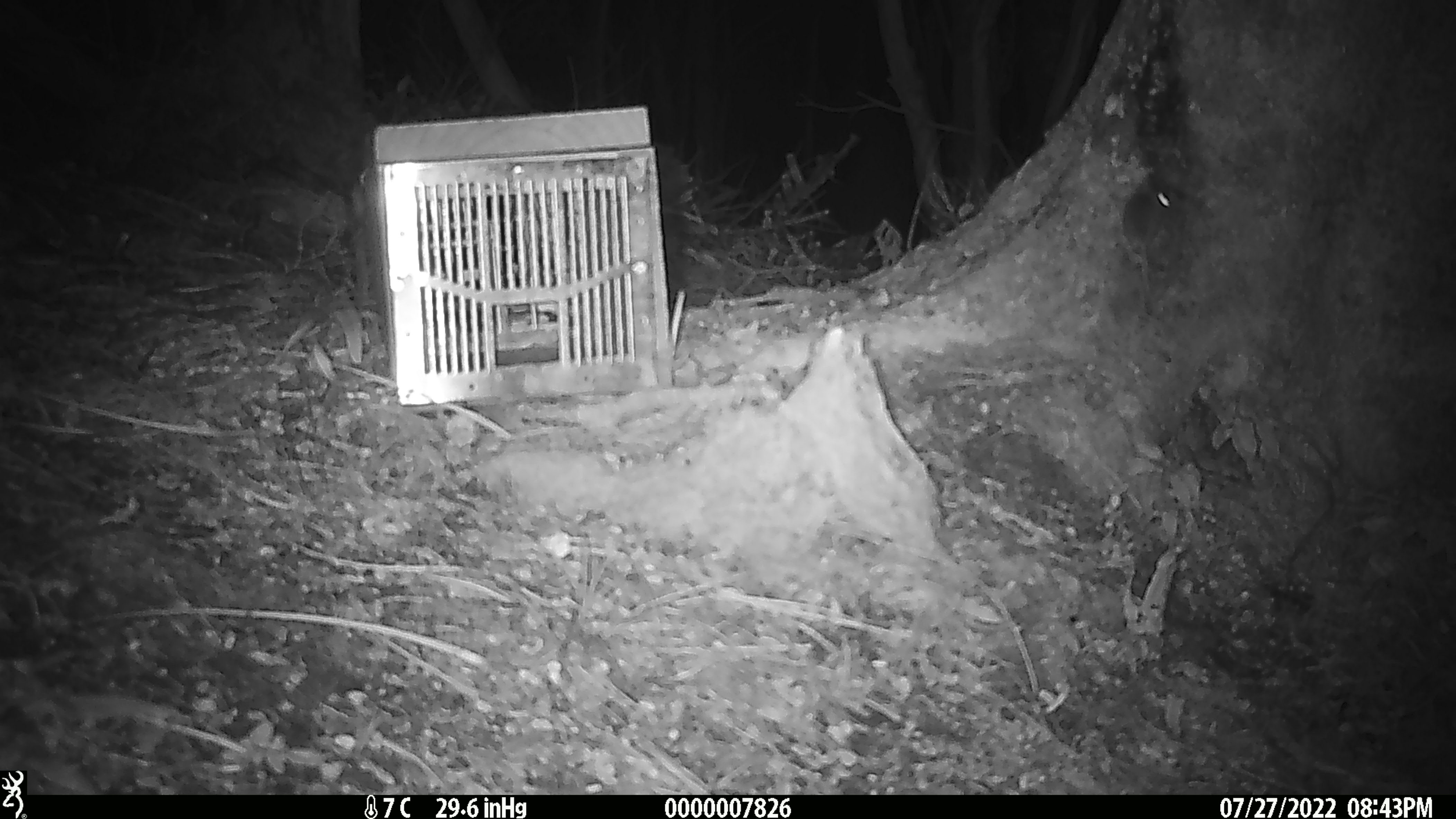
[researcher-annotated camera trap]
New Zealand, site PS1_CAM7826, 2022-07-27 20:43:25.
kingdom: Animalia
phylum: Chordata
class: Mammalia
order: Rodentia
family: Muridae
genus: Mus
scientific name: Mus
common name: mouse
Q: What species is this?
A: Mouse (Mus).